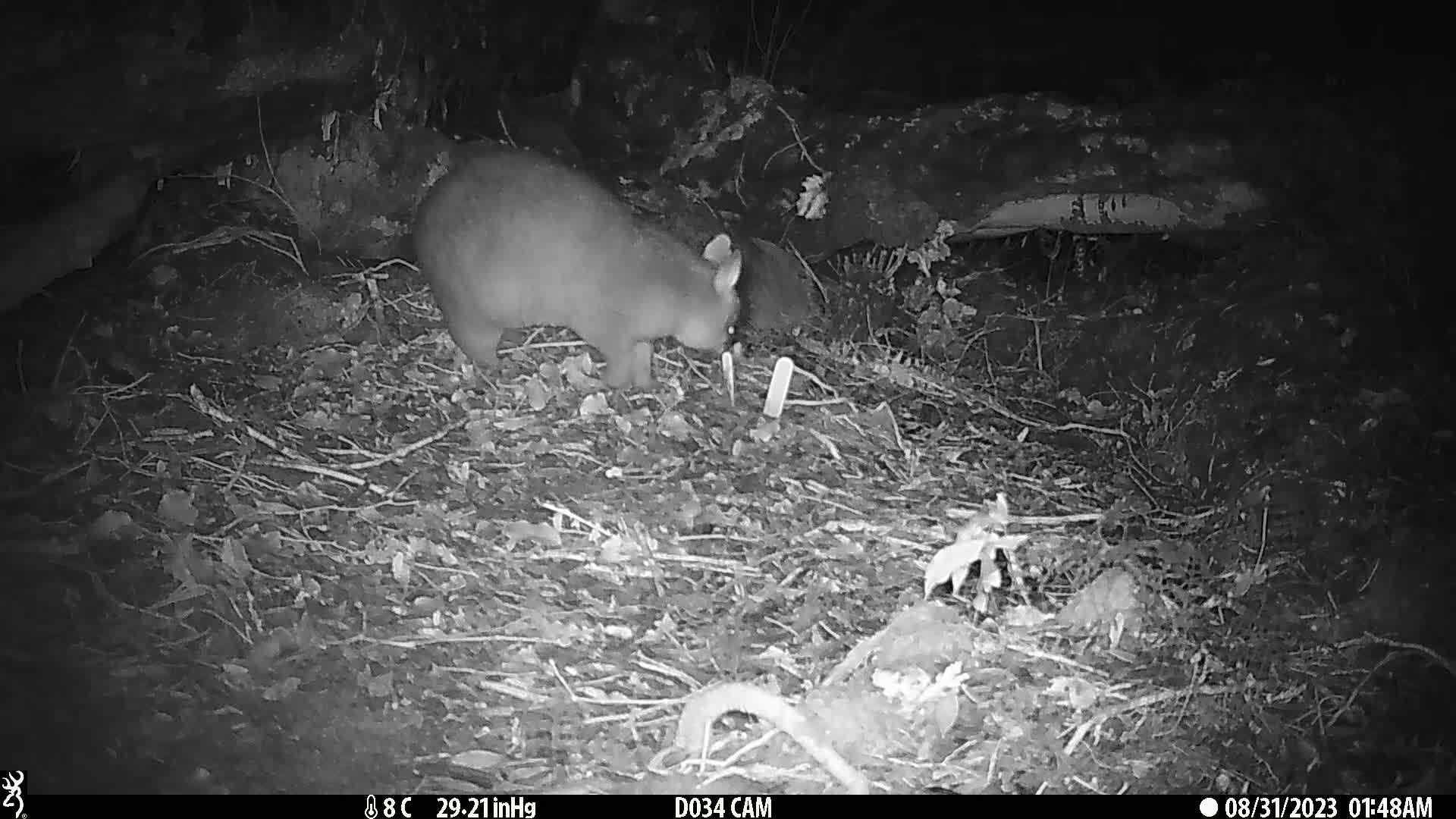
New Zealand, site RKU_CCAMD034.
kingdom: Animalia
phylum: Chordata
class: Mammalia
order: Diprotodontia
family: Phalangeridae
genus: Trichosurus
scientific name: Trichosurus vulpecula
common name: common brushtail possum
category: possum